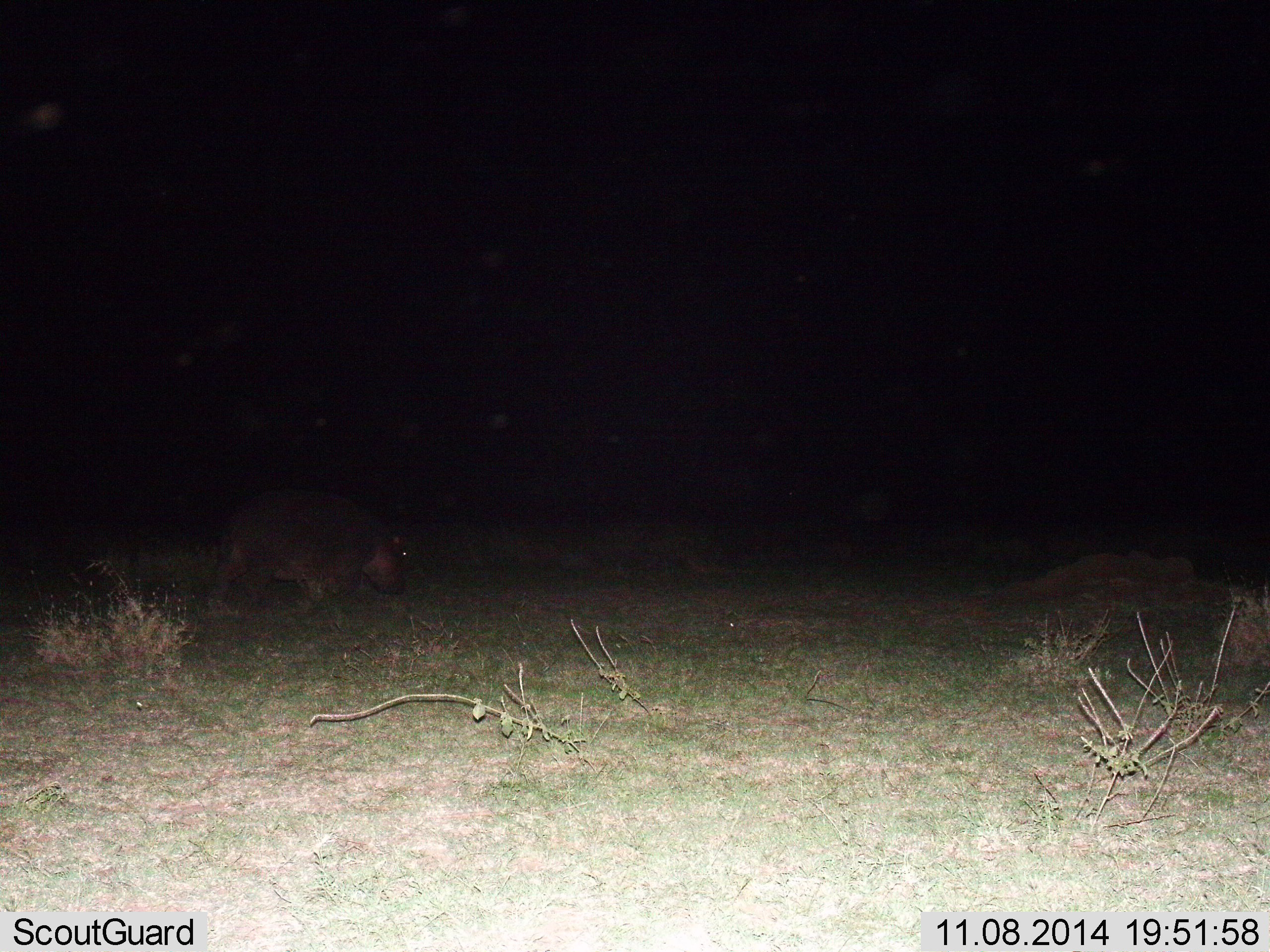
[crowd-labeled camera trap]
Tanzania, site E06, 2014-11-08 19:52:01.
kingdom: Animalia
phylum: Chordata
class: Mammalia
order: Artiodactyla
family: Hippopotamidae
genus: Hippopotamus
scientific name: Hippopotamus amphibius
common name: hippopotamus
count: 1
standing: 10%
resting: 0%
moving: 60%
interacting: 0%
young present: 10%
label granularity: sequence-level